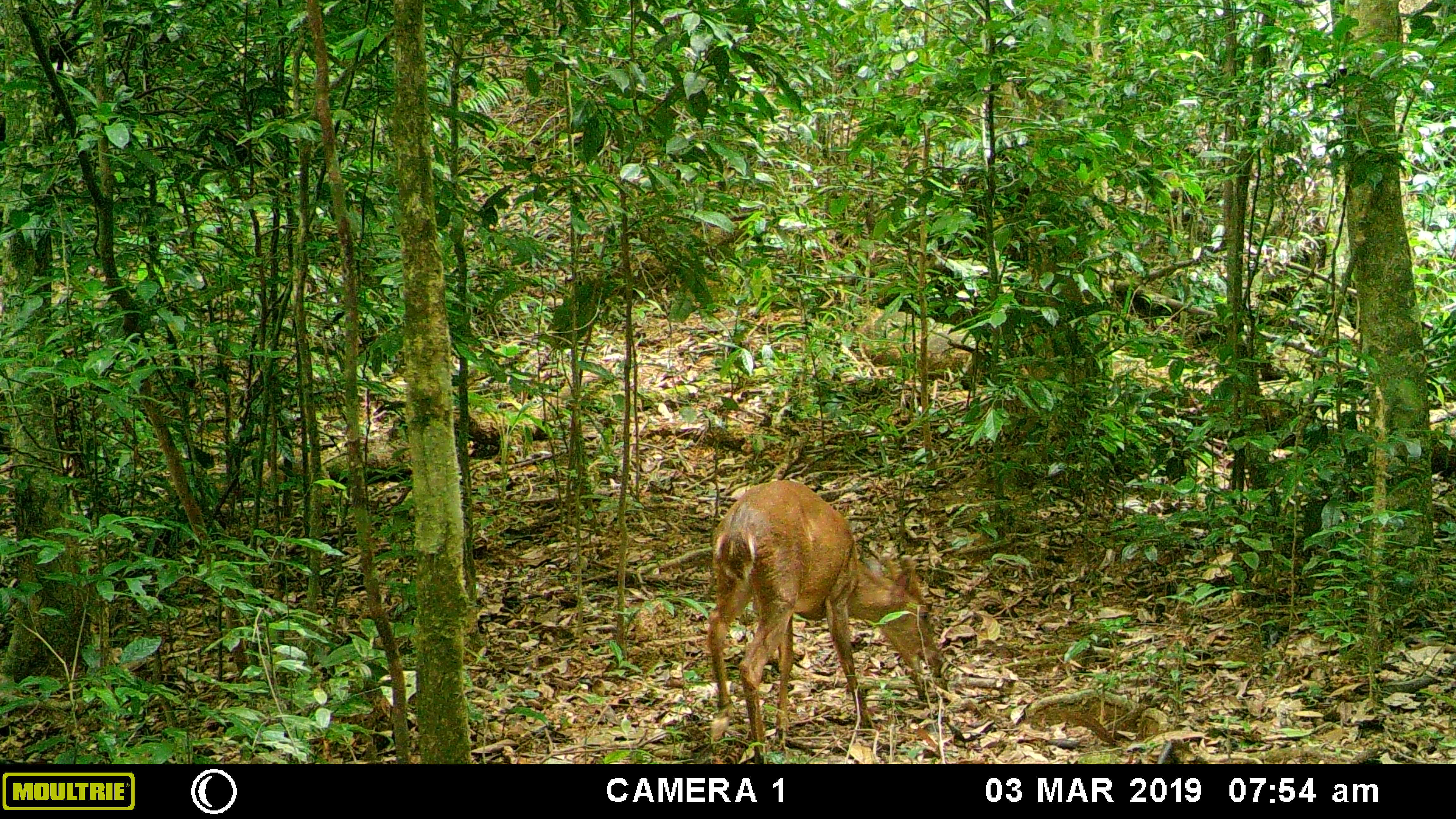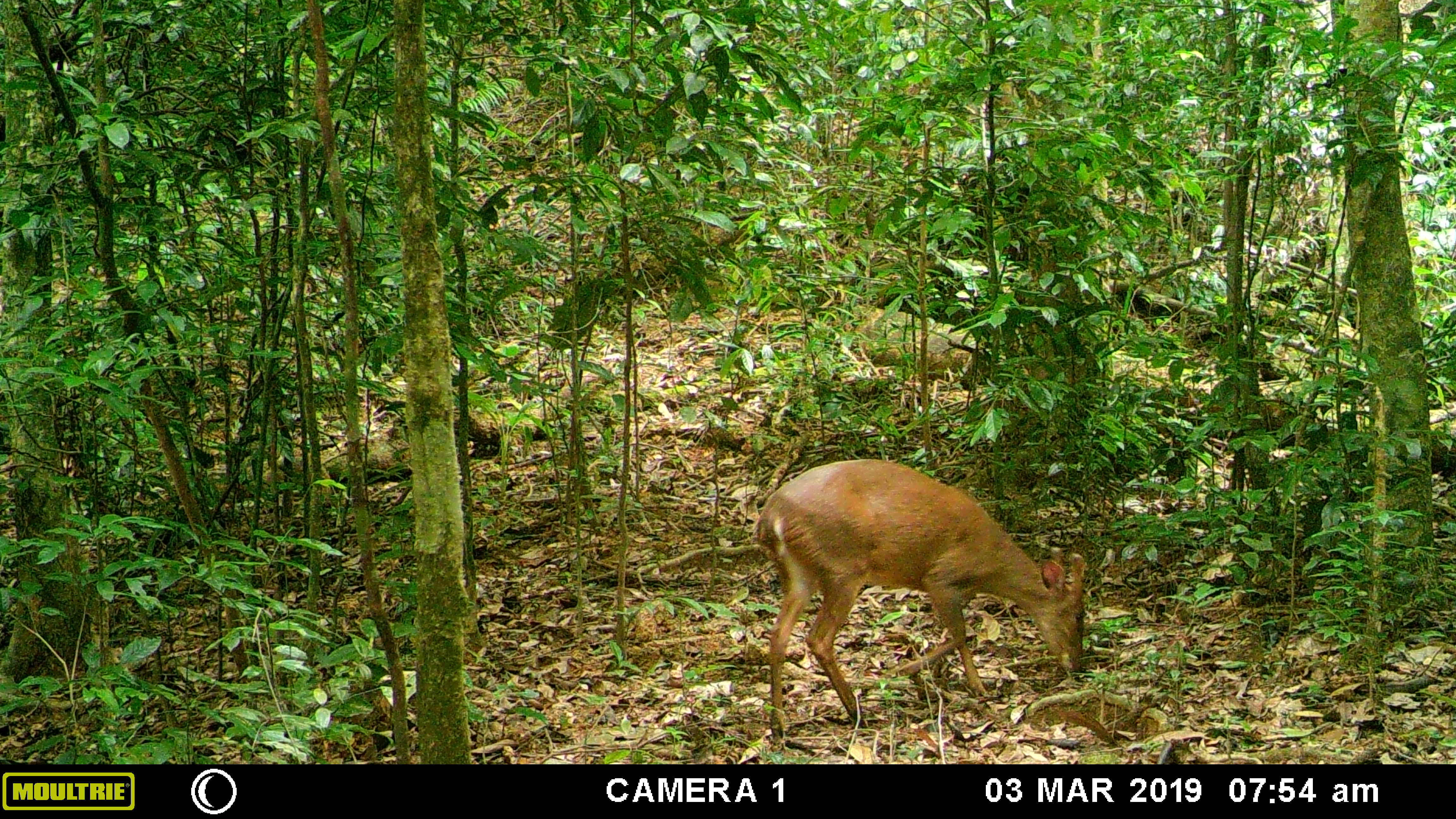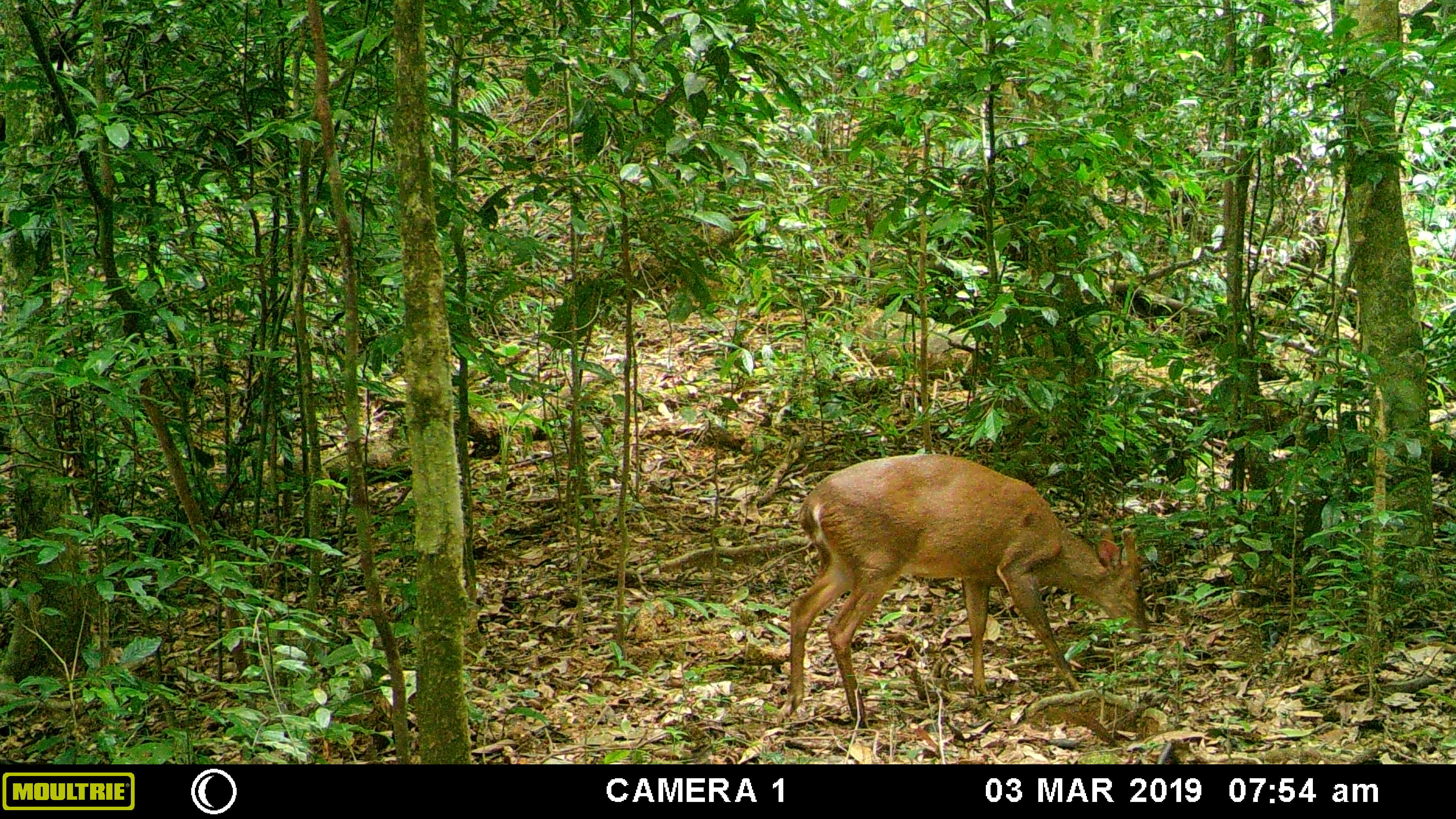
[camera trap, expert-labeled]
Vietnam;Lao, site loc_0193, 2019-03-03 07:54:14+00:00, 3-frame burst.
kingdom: Animalia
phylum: Chordata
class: Mammalia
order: Artiodactyla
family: Cervidae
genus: Muntiacus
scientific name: Muntiacus vuquangensis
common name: large-antlered muntjac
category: large antlered muntjac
Large antlered muntjac (large-antlered muntjac) (Muntiacus vuquangensis). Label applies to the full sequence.